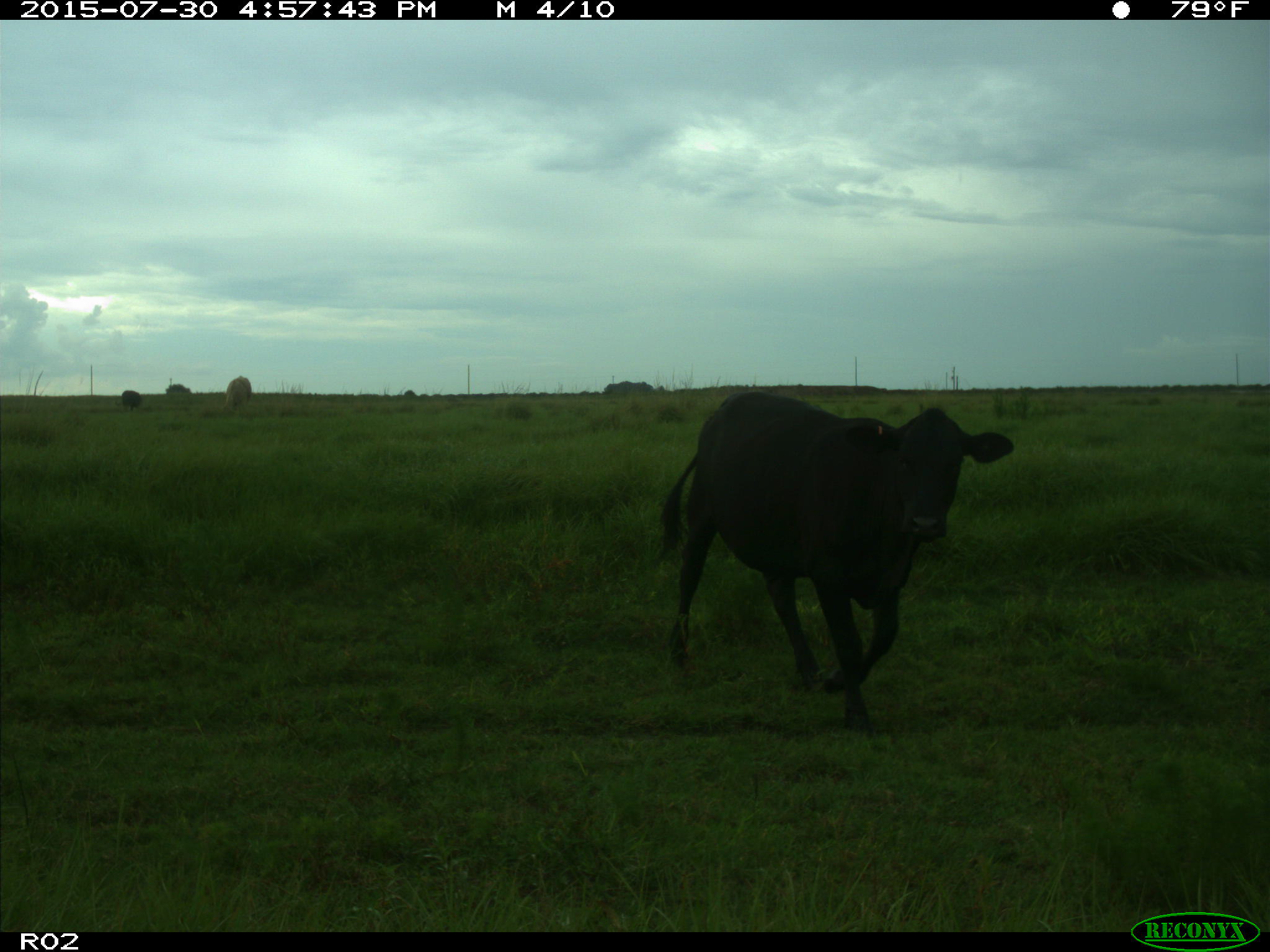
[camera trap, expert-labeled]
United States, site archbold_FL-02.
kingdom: Animalia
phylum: Chordata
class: Mammalia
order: Artiodactyla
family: Bovidae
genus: Bos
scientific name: Bos taurus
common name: domestic cow